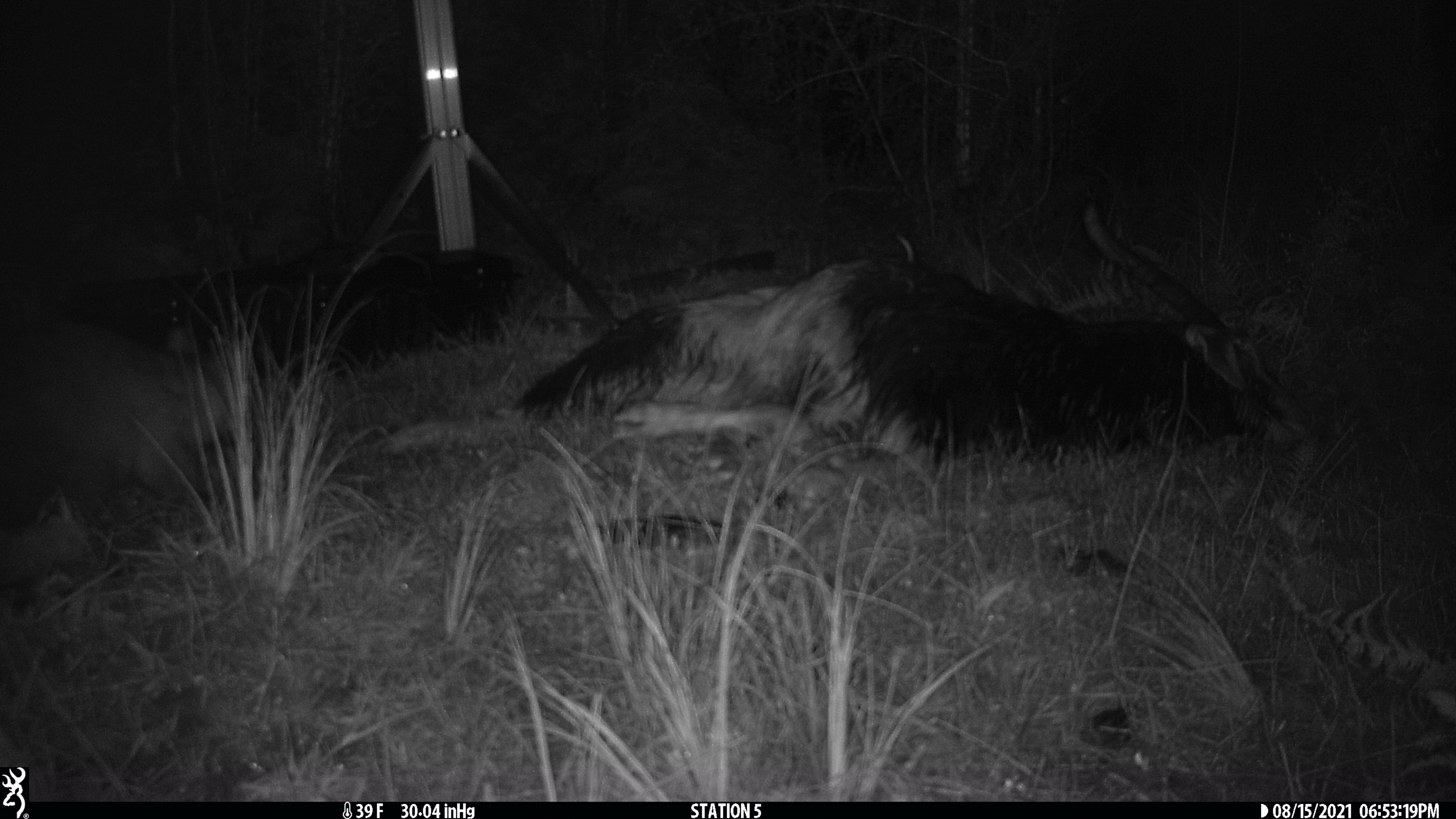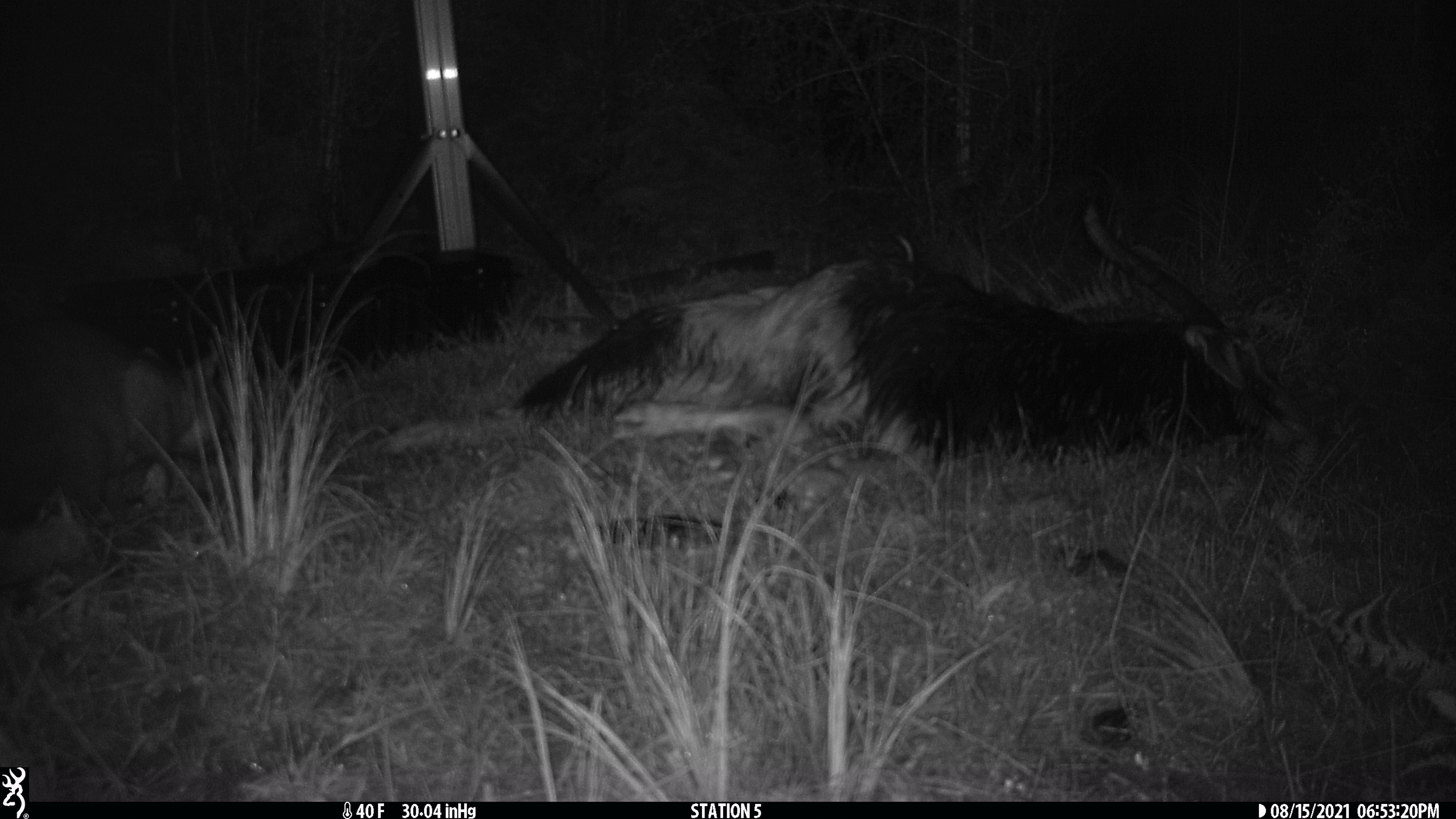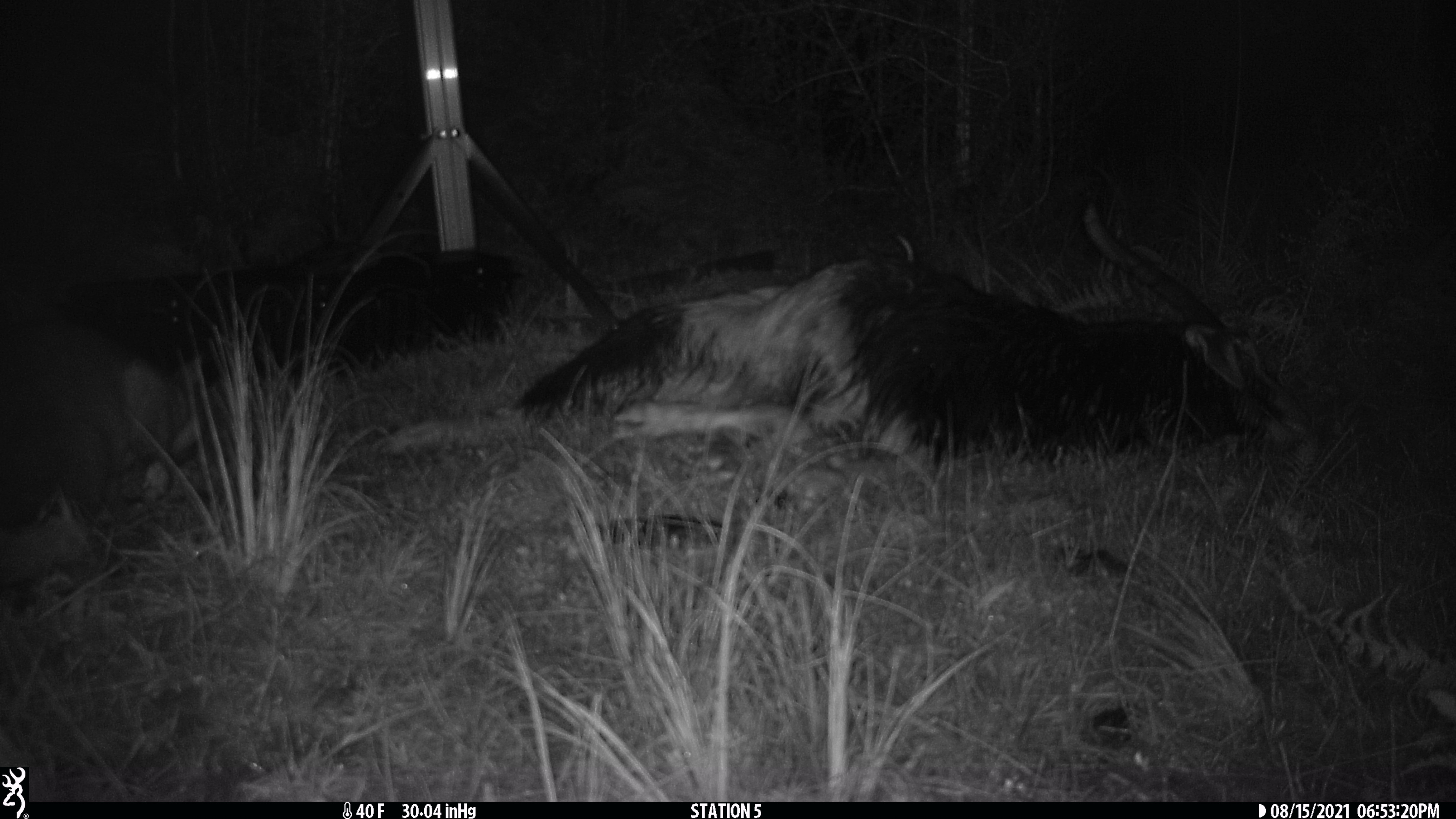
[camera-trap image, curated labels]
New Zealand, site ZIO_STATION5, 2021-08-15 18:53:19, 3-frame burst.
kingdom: Animalia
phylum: Chordata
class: Mammalia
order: Diprotodontia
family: Phalangeridae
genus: Trichosurus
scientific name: Trichosurus vulpecula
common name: common brushtail possum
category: possum